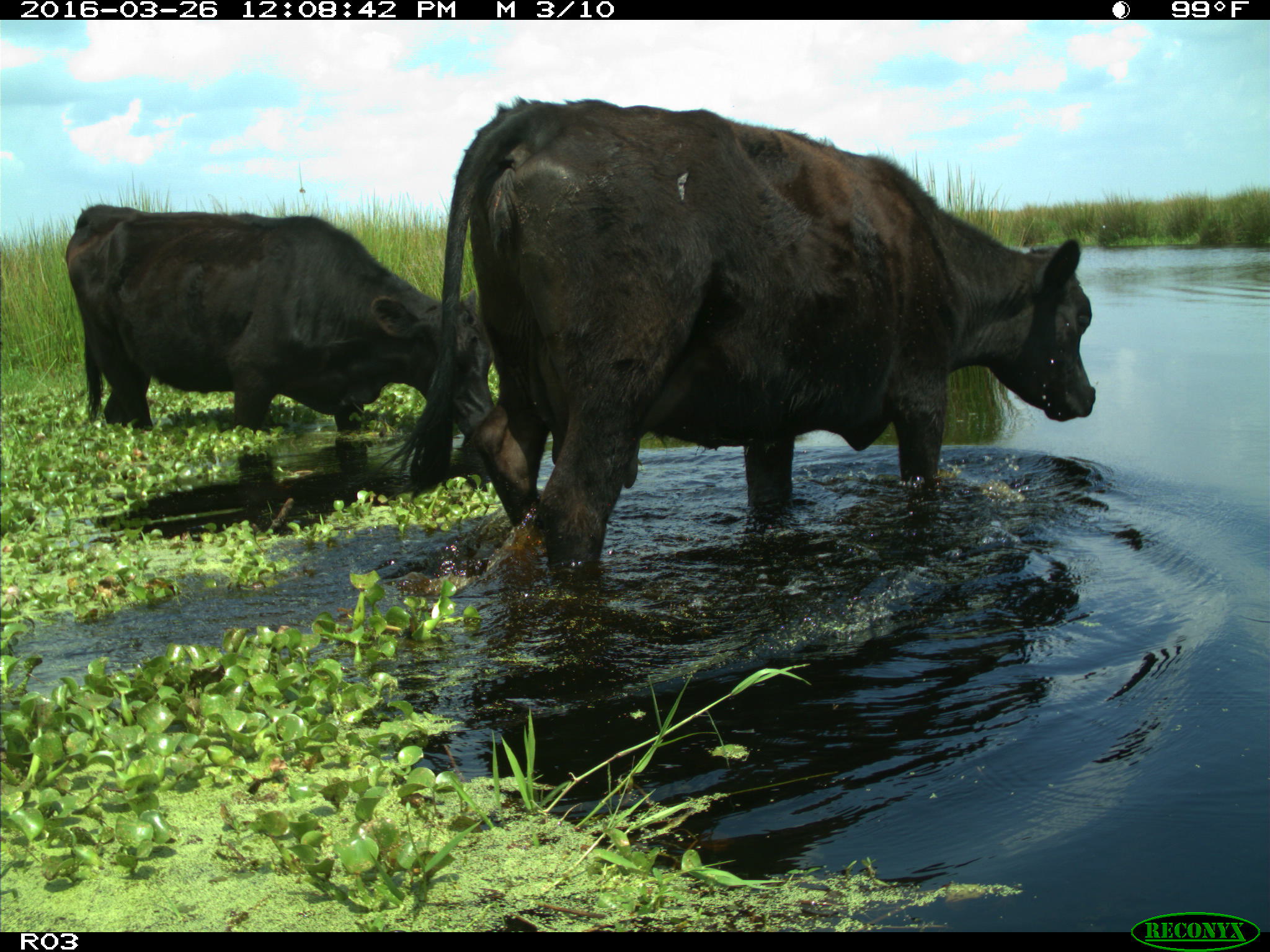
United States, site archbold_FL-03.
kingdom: Animalia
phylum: Chordata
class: Mammalia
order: Artiodactyla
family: Bovidae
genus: Bos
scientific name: Bos taurus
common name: domestic cow